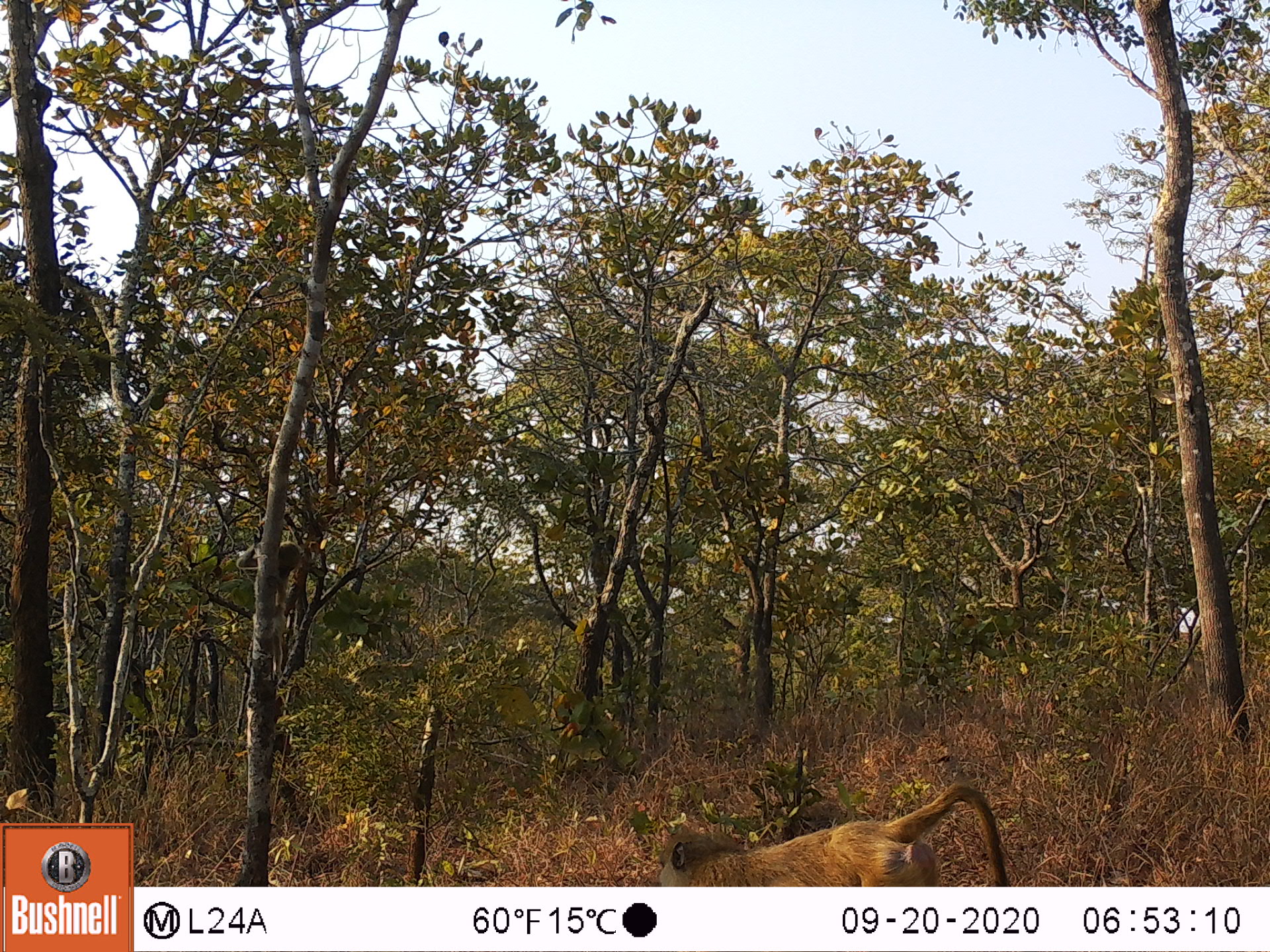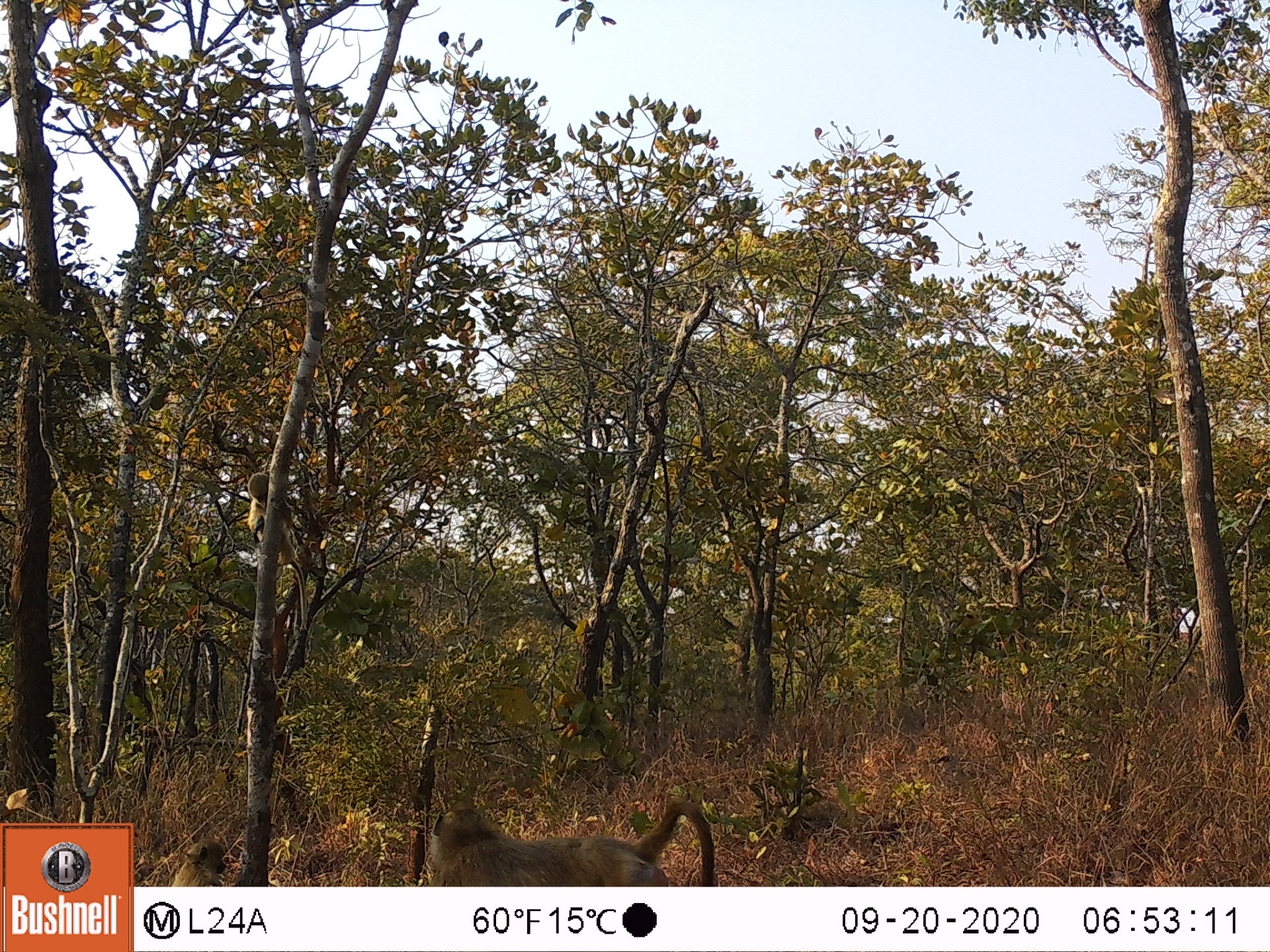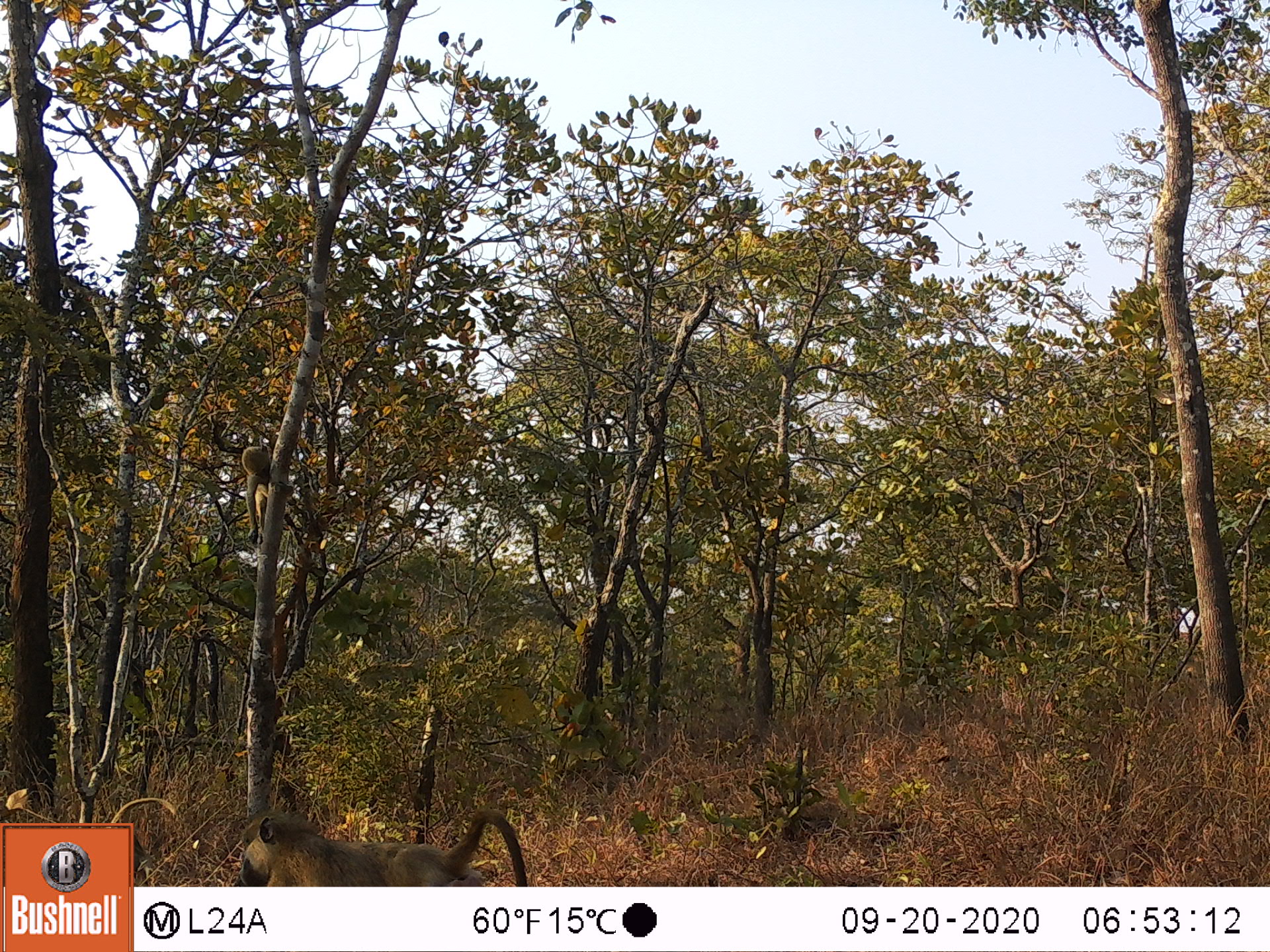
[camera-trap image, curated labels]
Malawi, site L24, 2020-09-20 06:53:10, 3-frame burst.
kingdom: Animalia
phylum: Chordata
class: Mammalia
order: Primates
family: Cercopithecidae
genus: Papio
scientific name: Papio cynocephalus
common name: yellow baboon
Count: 1.